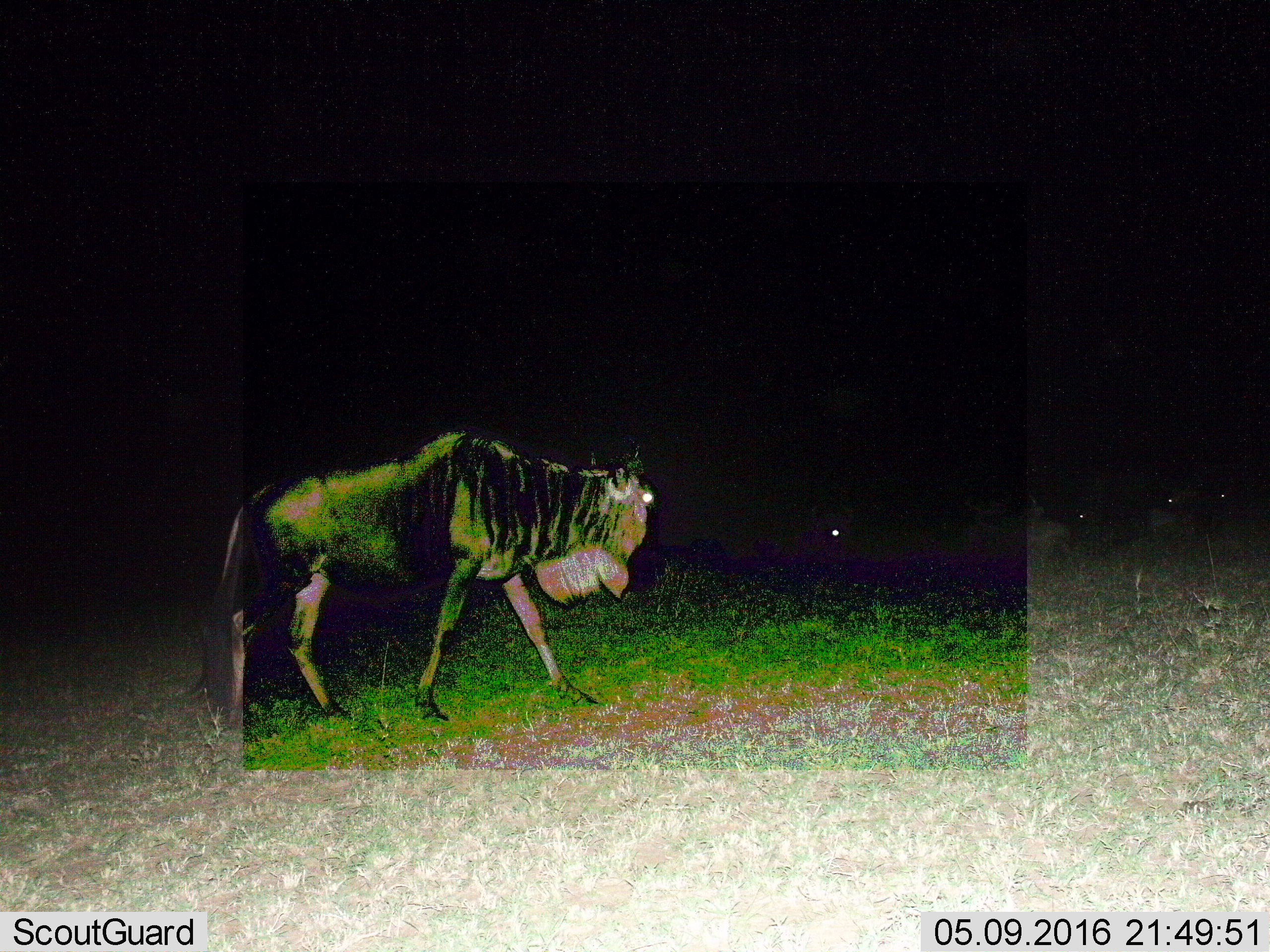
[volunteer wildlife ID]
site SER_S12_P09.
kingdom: Animalia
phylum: Chordata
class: Mammalia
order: Artiodactyla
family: Bovidae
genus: Connochaetes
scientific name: Connochaetes taurinus taurinus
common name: blue wildebeest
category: wildebeestblue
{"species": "wildebeestblue (blue wildebeest) (Connochaetes taurinus taurinus)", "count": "1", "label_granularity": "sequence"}